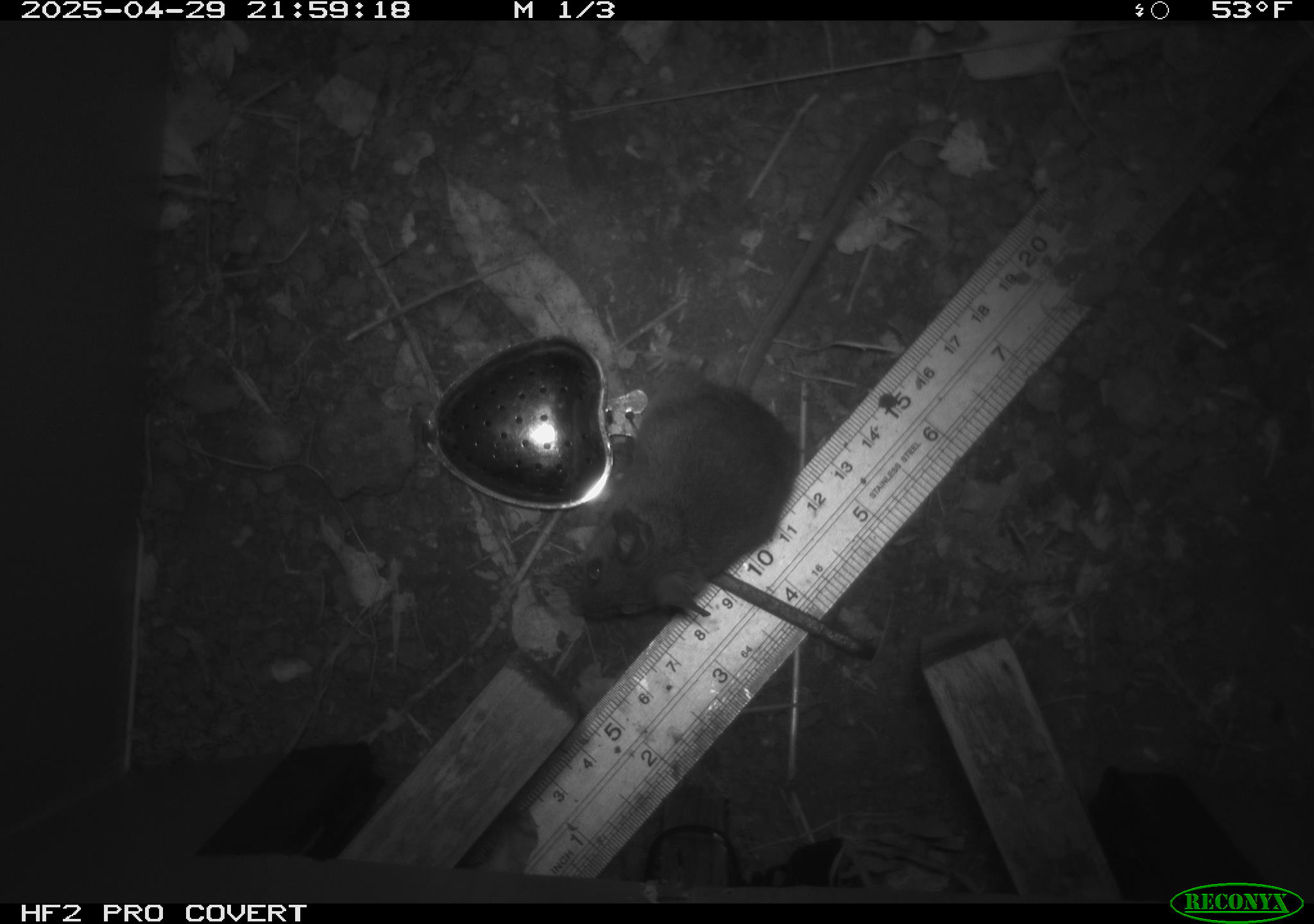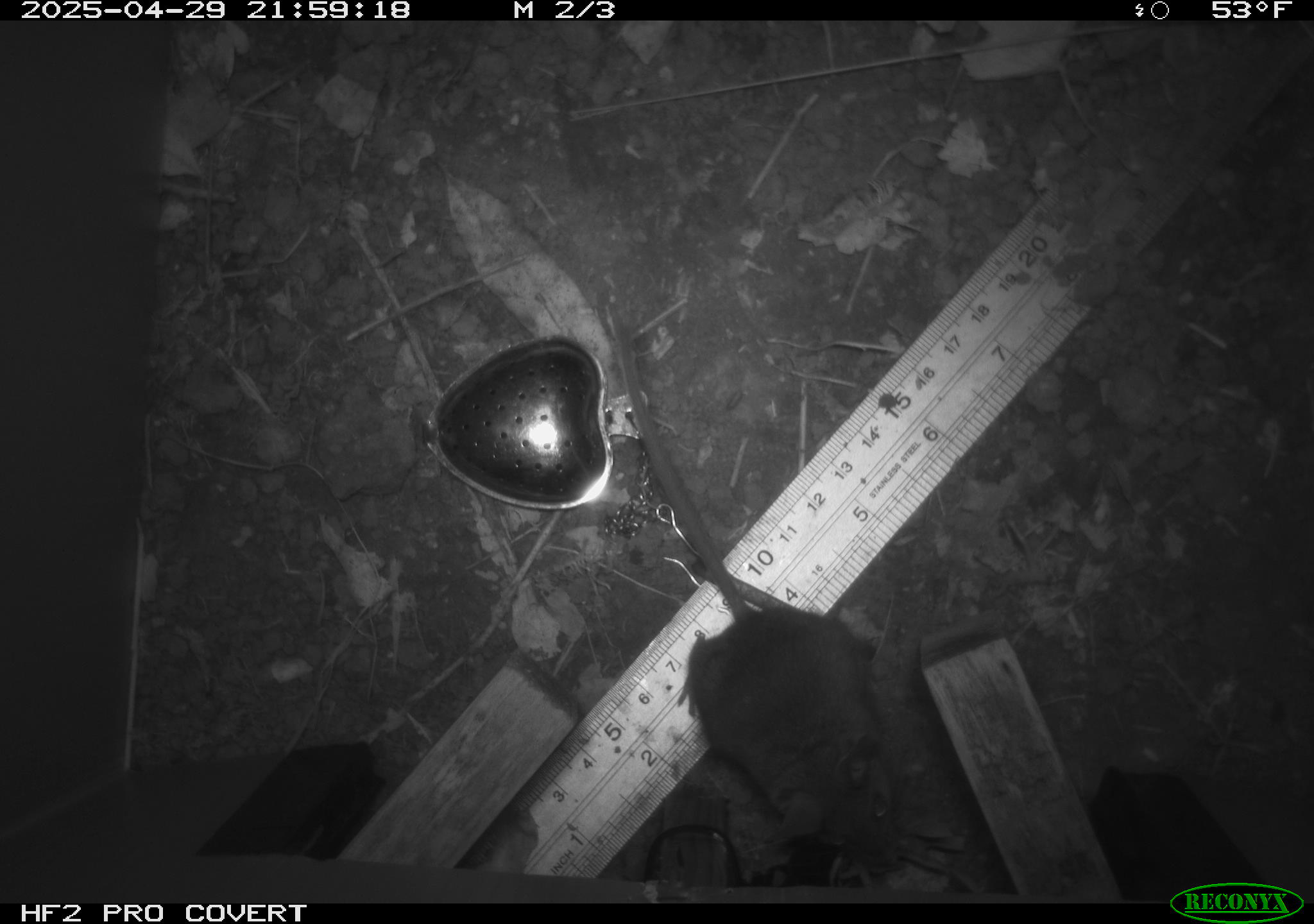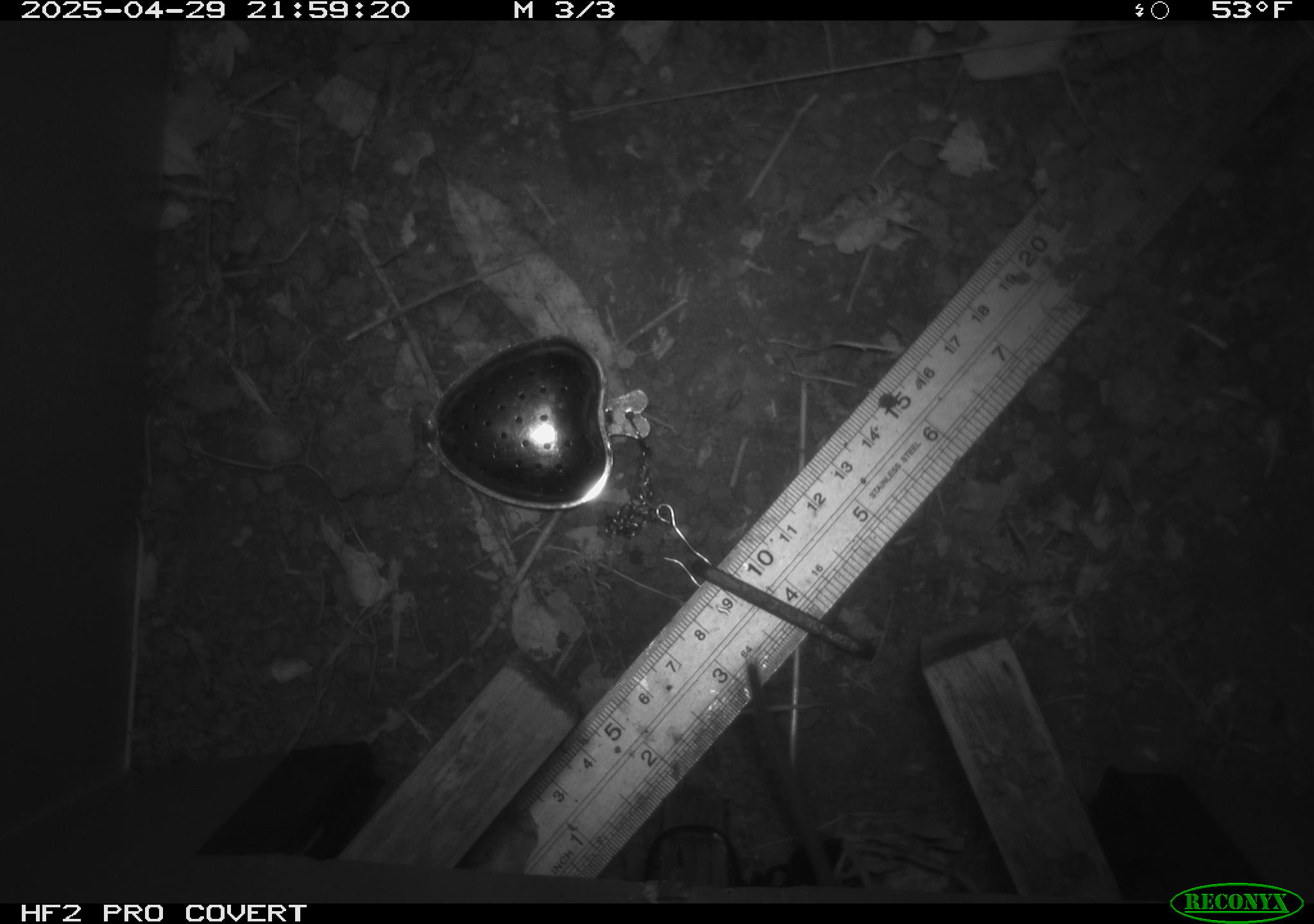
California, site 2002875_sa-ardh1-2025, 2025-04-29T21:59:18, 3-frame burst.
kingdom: Animalia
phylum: Chordata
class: Mammalia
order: Rodentia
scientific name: Rodentia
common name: mouse species